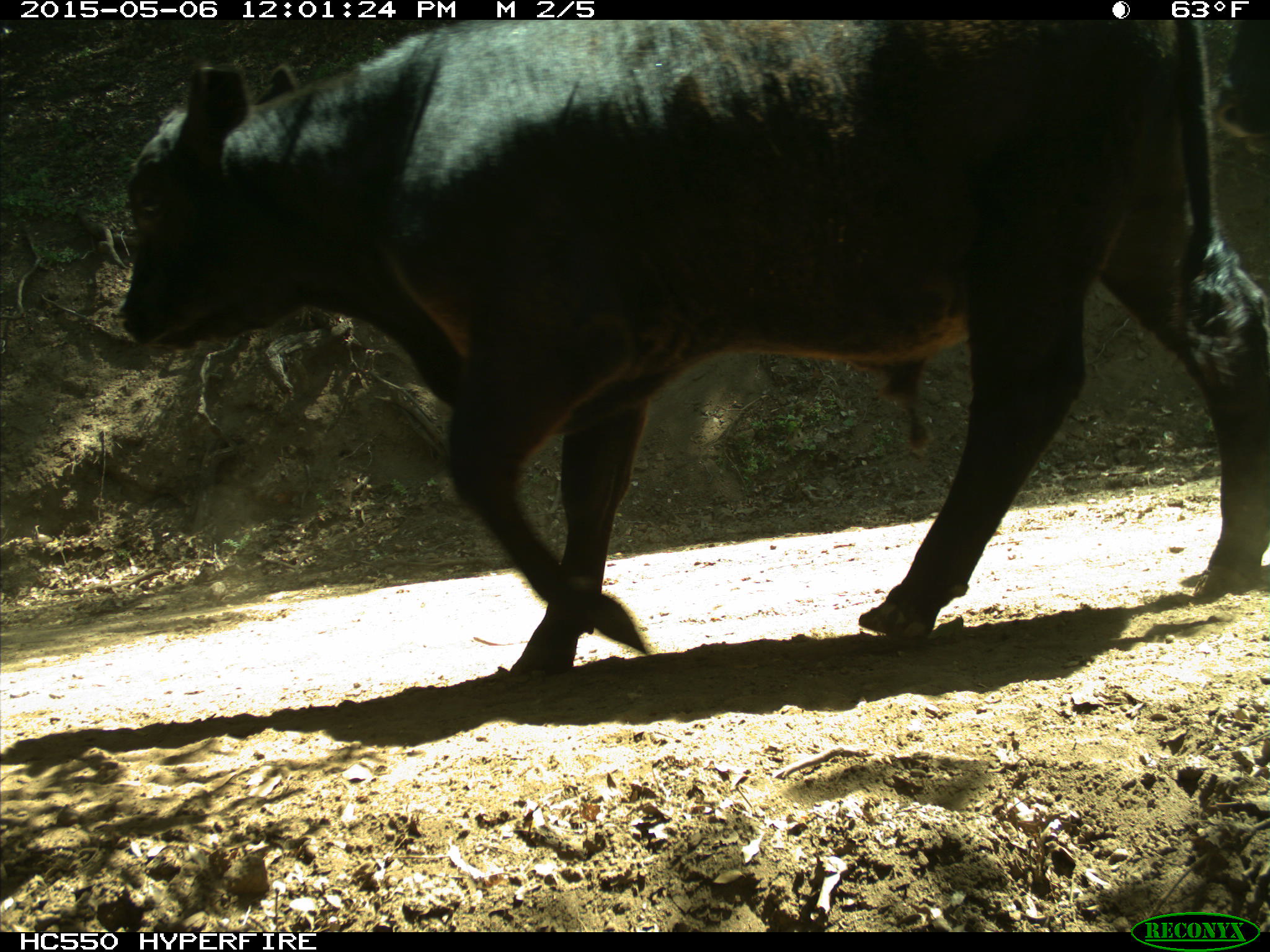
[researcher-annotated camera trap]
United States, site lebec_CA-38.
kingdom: Animalia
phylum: Chordata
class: Mammalia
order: Artiodactyla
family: Bovidae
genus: Bos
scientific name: Bos taurus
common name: domestic cow